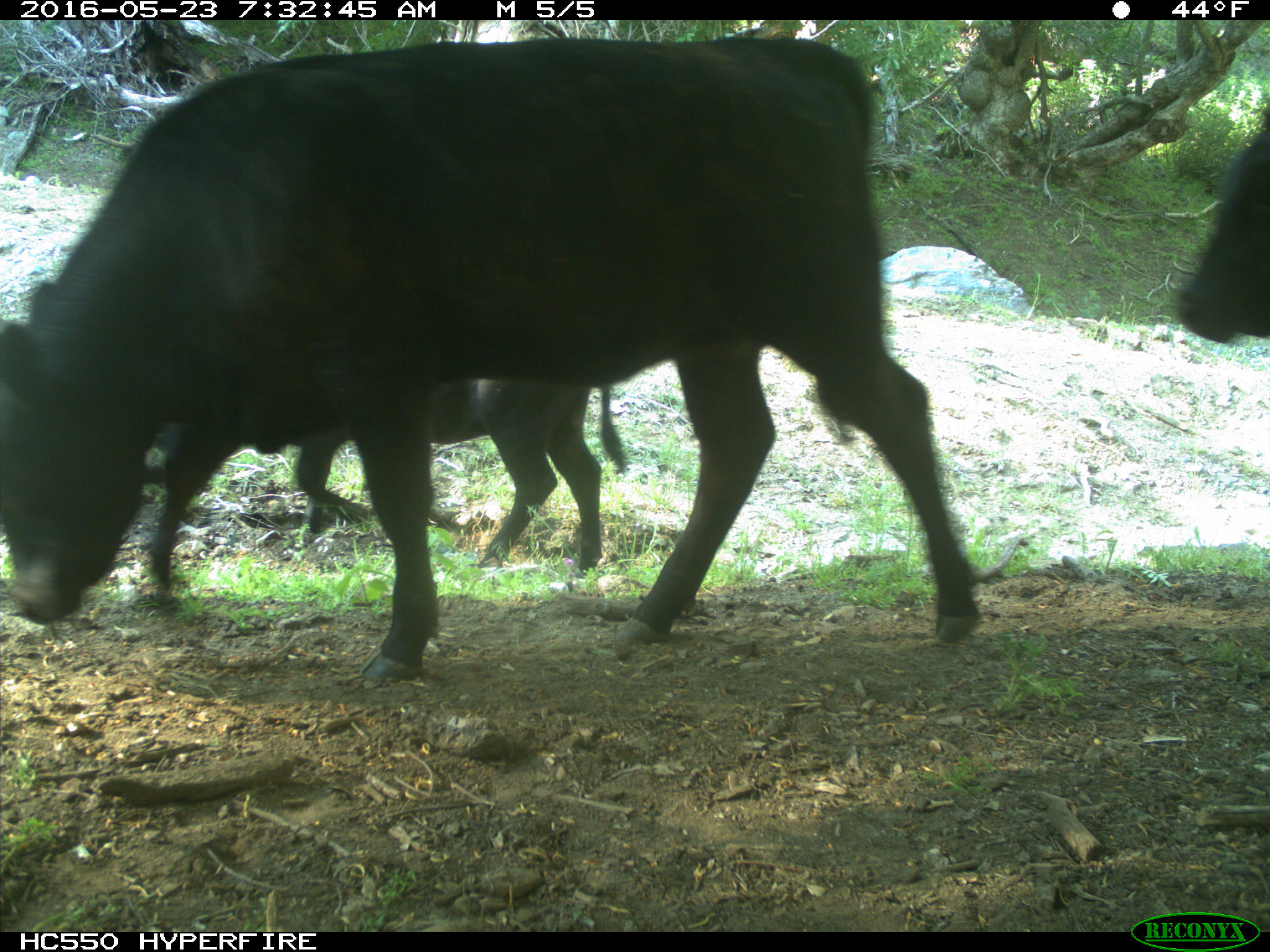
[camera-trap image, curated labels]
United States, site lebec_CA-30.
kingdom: Animalia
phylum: Chordata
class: Mammalia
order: Artiodactyla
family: Bovidae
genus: Bos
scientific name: Bos taurus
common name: domestic cow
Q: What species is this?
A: Bos taurus (domestic cow).